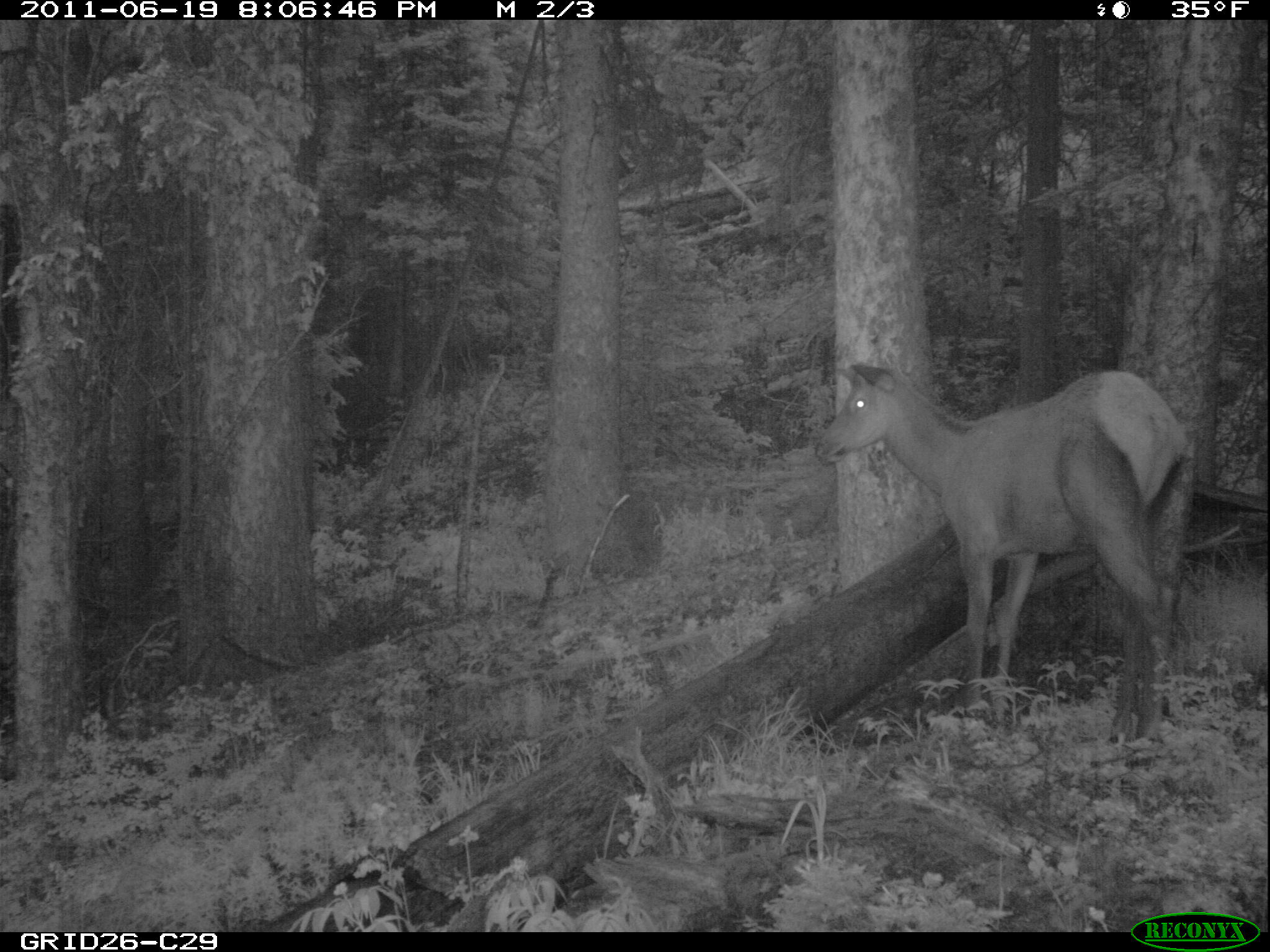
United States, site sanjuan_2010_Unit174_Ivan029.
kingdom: Animalia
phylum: Chordata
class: Mammalia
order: Artiodactyla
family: Cervidae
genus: Cervus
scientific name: Cervus elaphus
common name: red deer